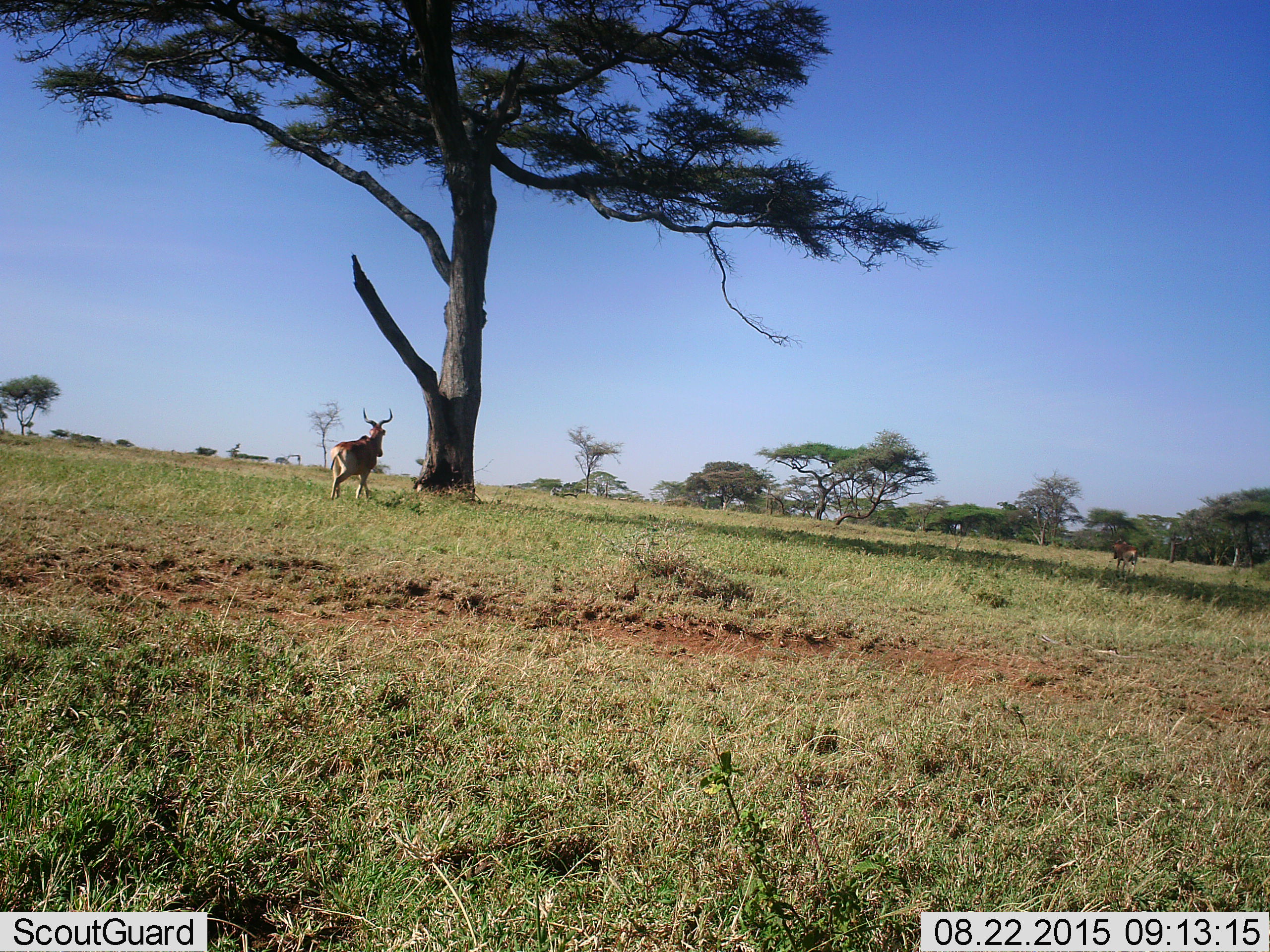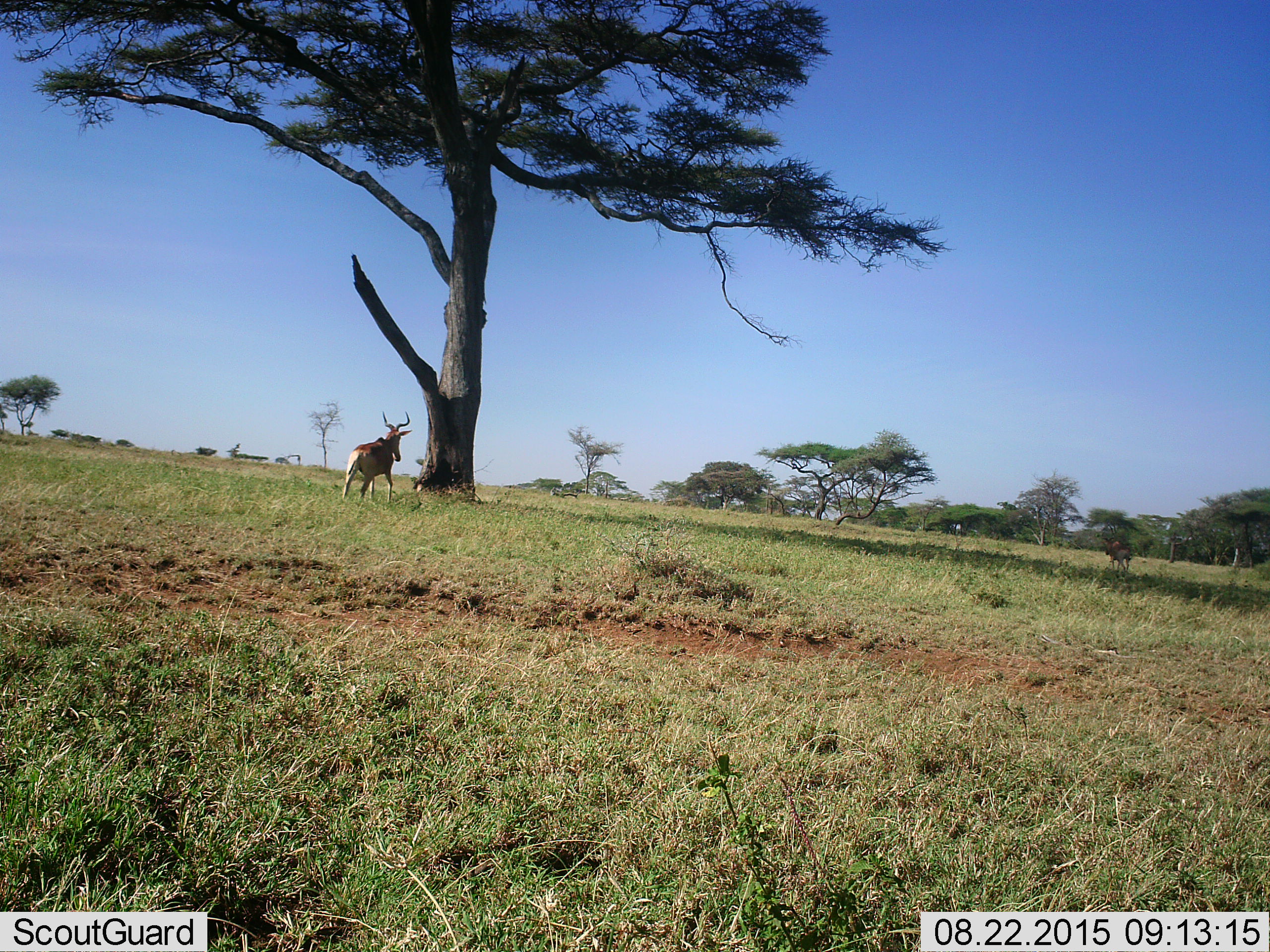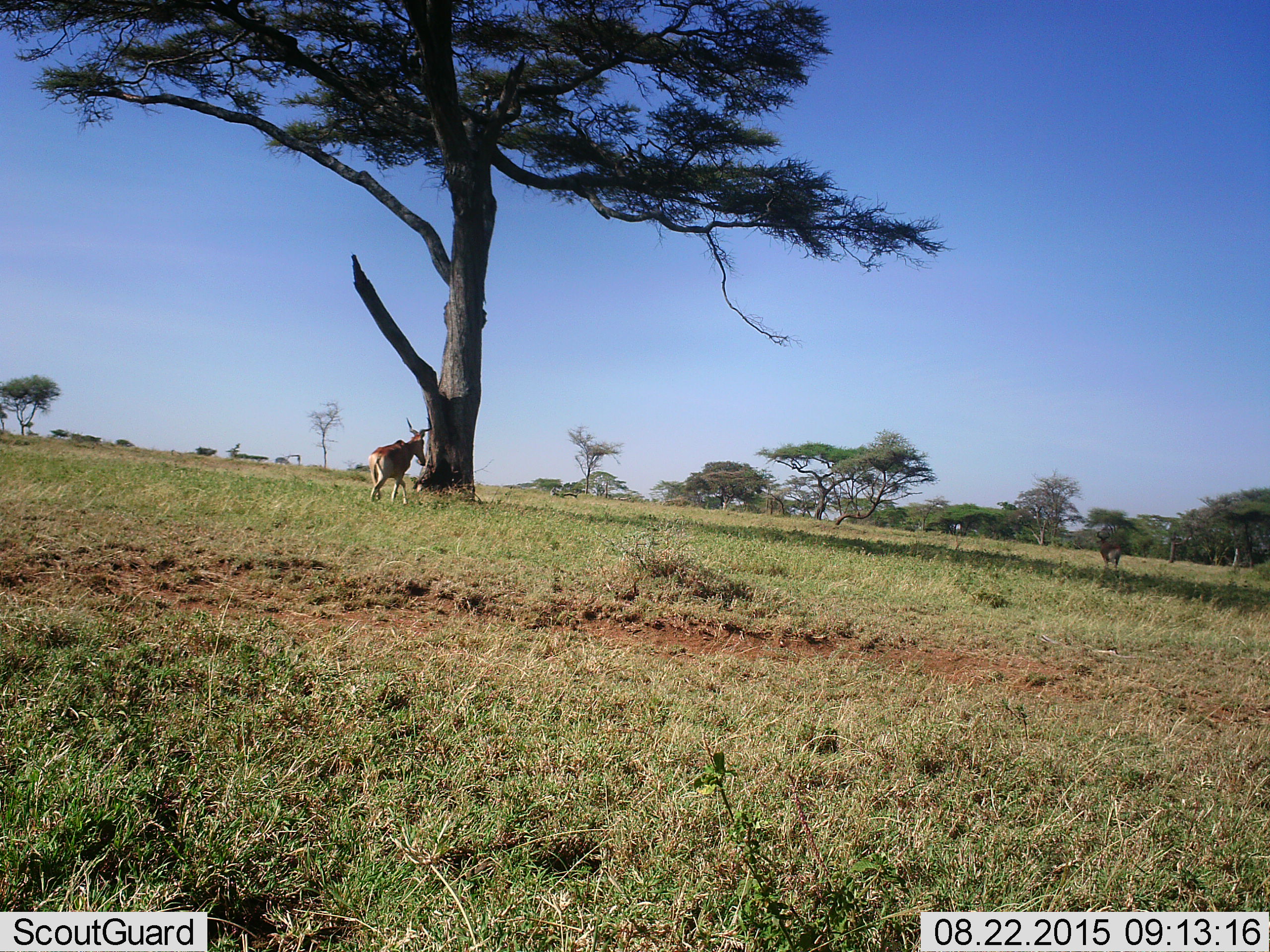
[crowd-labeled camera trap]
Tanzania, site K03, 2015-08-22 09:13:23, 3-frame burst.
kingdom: Animalia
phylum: Chordata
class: Mammalia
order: Artiodactyla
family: Bovidae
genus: Alcelaphus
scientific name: Alcelaphus buselaphus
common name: hartebeest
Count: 2.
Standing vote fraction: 11%.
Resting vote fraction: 0%.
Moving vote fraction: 100%.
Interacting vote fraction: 0%.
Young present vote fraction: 0%.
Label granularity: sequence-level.